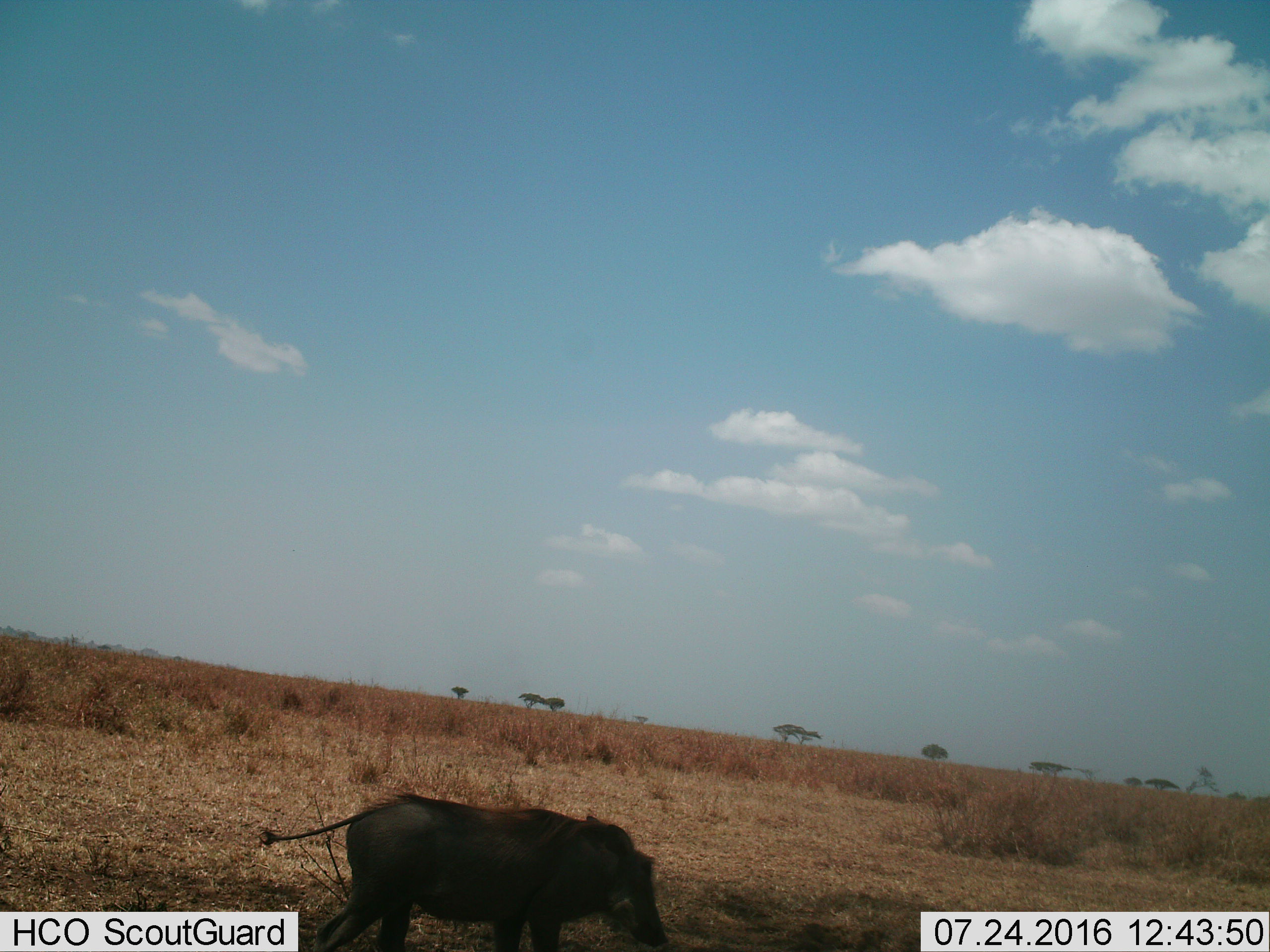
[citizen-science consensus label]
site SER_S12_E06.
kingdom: Animalia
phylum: Chordata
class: Mammalia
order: Artiodactyla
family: Suidae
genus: Phacochoerus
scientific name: Phacochoerus africanus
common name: warthog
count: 1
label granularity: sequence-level